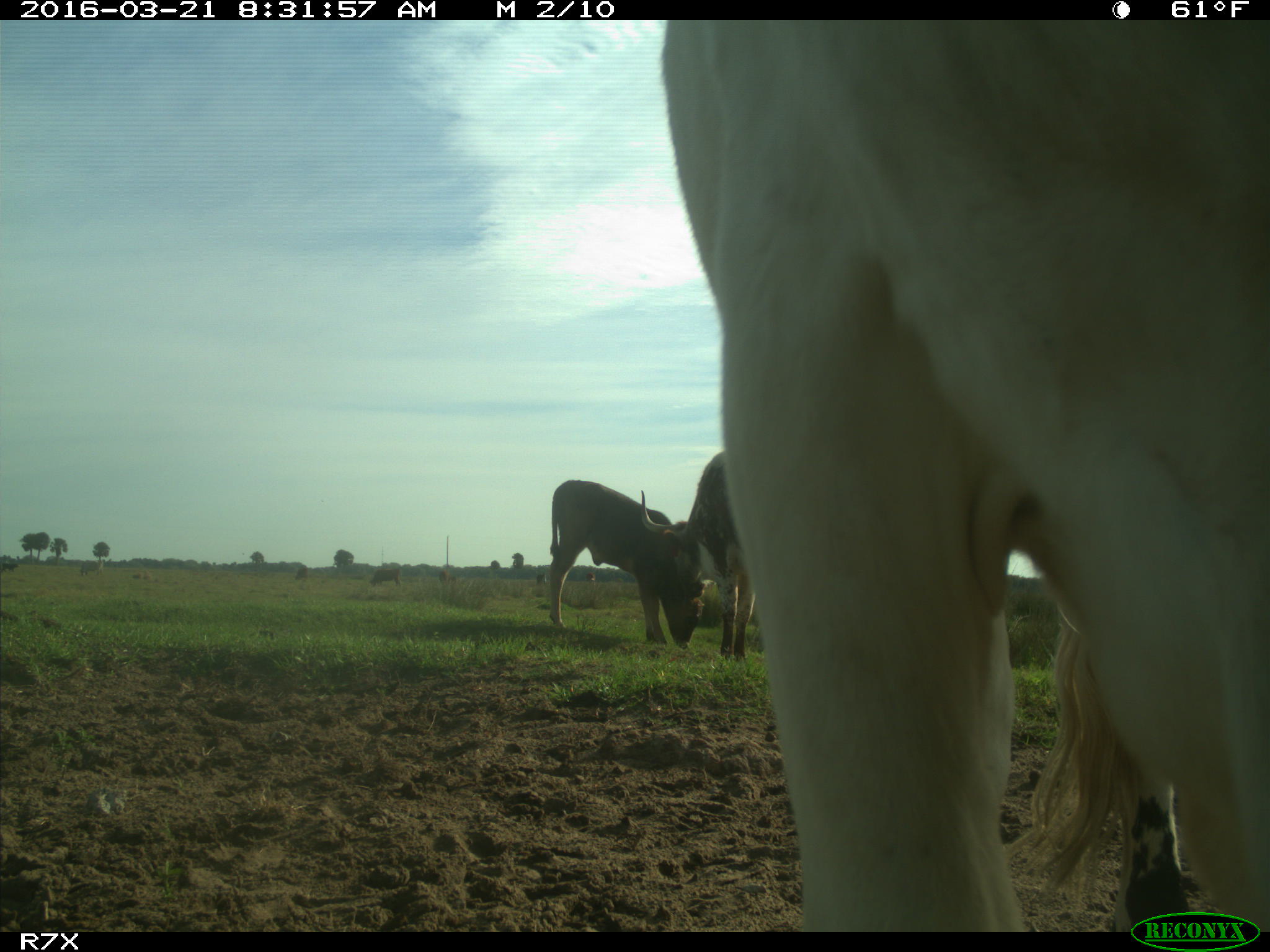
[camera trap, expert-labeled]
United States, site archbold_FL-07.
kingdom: Animalia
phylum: Chordata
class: Mammalia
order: Artiodactyla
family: Bovidae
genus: Bos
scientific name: Bos taurus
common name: domestic cow